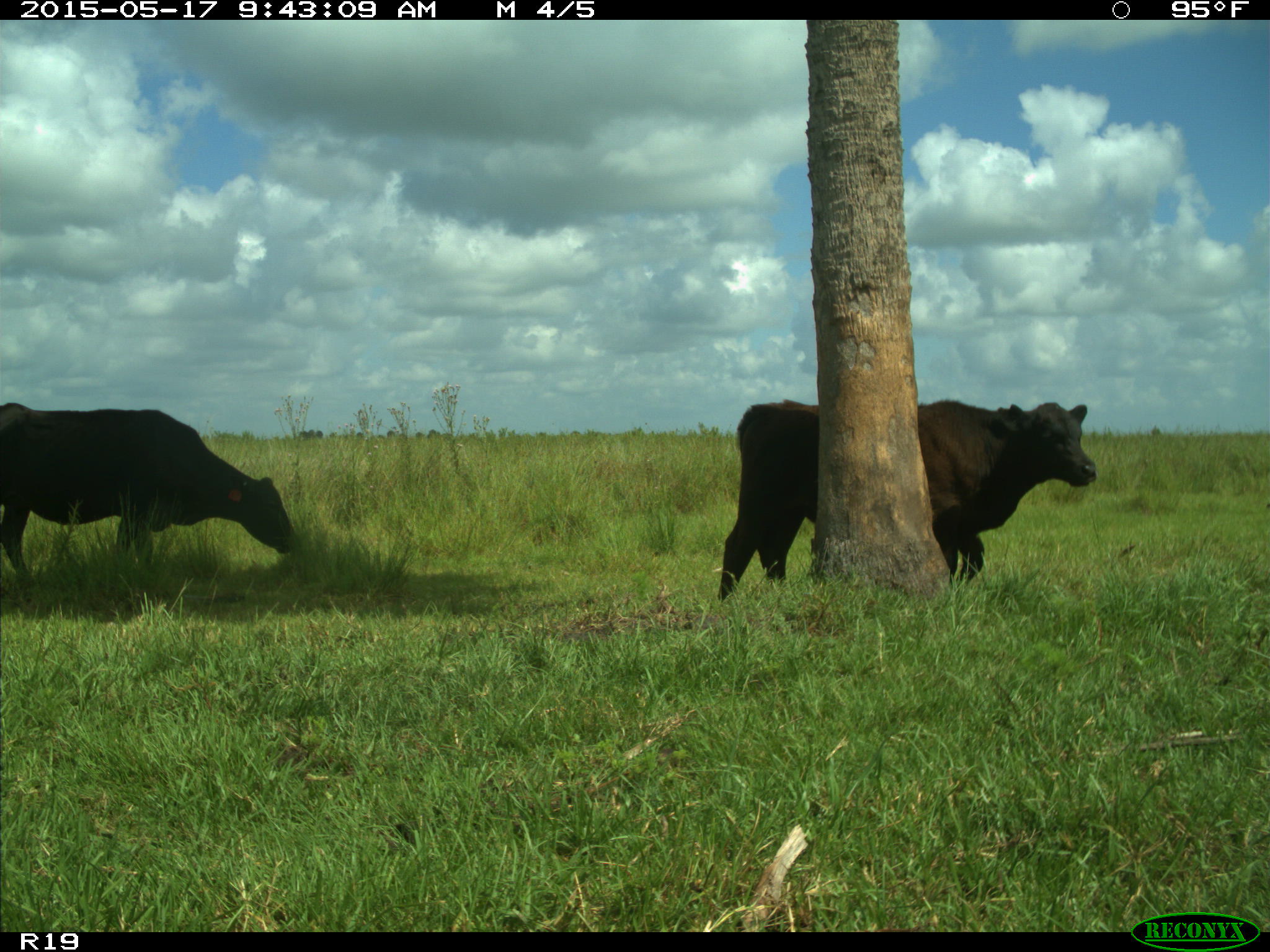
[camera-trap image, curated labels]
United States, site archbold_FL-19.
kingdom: Animalia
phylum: Chordata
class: Mammalia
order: Artiodactyla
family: Bovidae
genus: Bos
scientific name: Bos taurus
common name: domestic cow